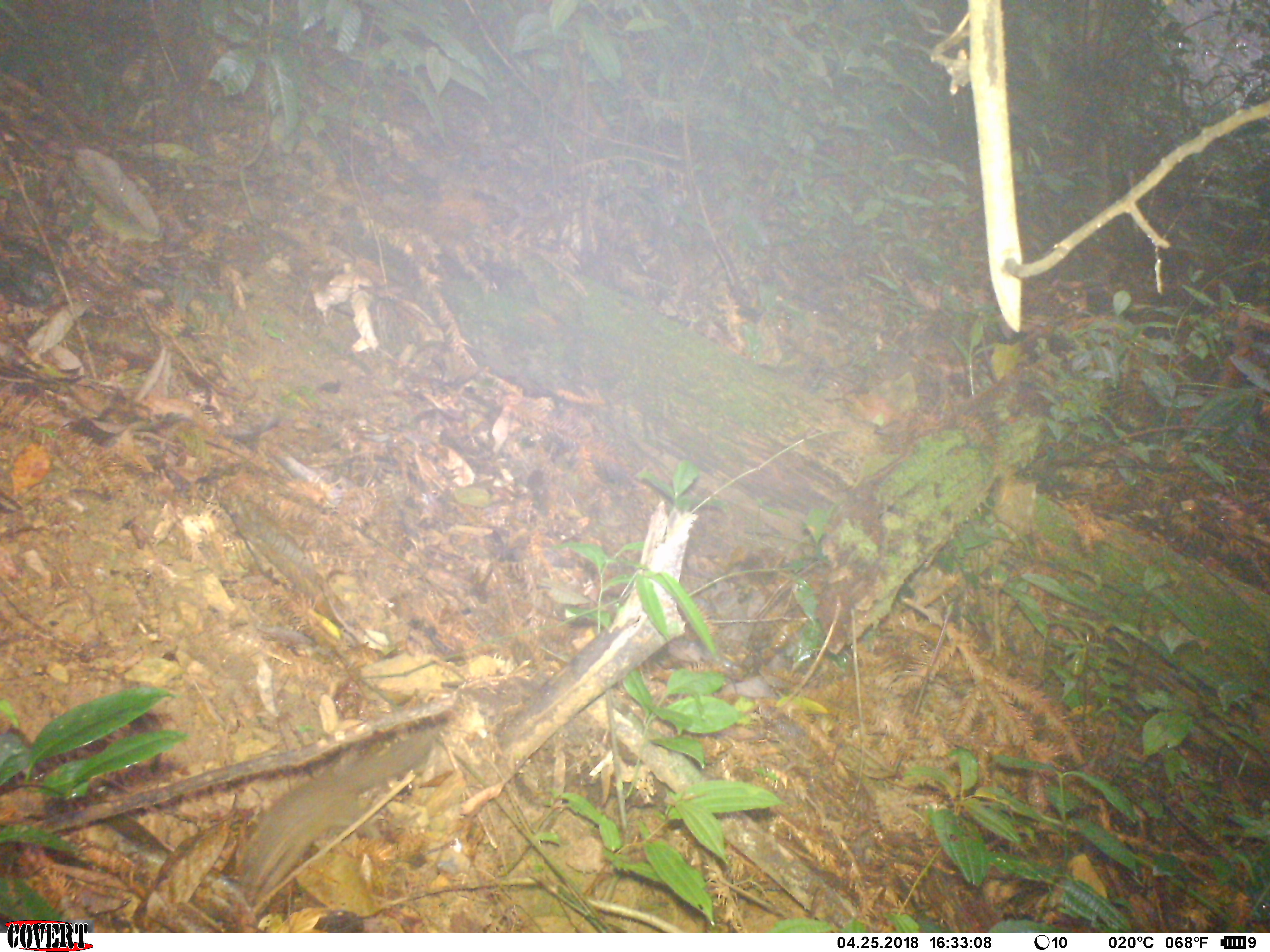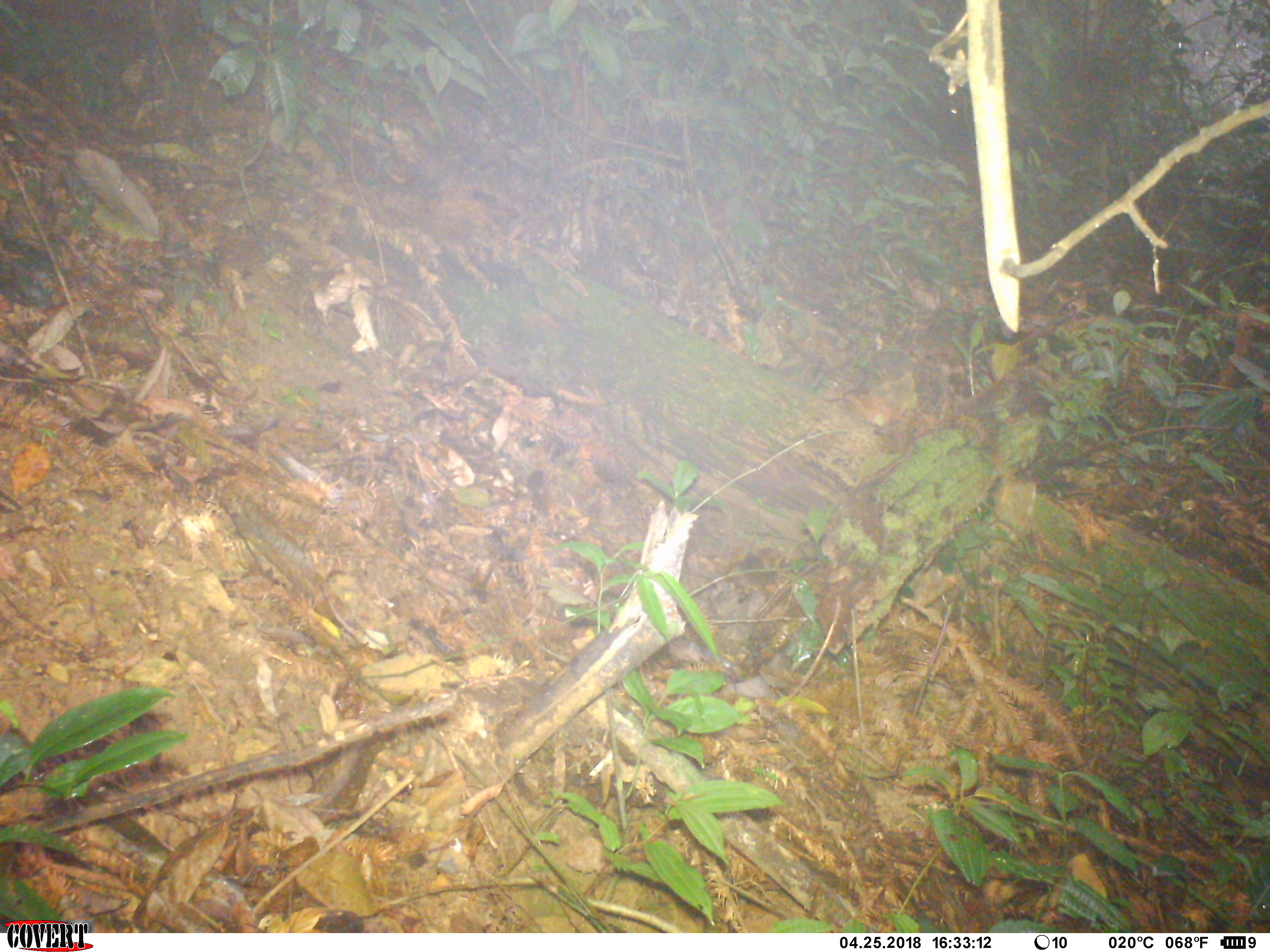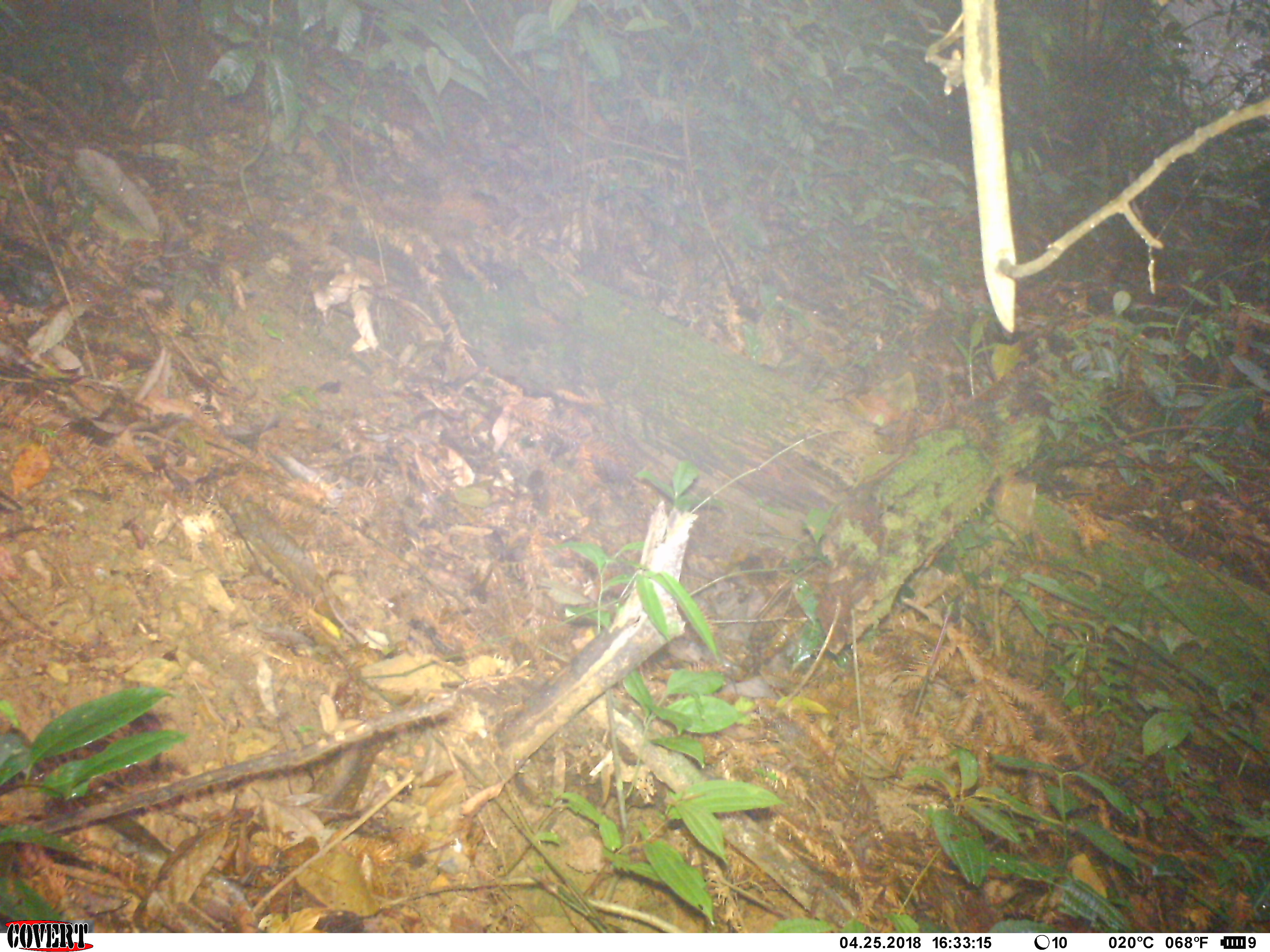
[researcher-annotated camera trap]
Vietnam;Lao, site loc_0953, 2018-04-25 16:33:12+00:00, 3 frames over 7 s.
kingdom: Animalia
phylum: Chordata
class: Mammalia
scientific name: Mammalia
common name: mammal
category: unidentified small mammal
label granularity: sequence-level